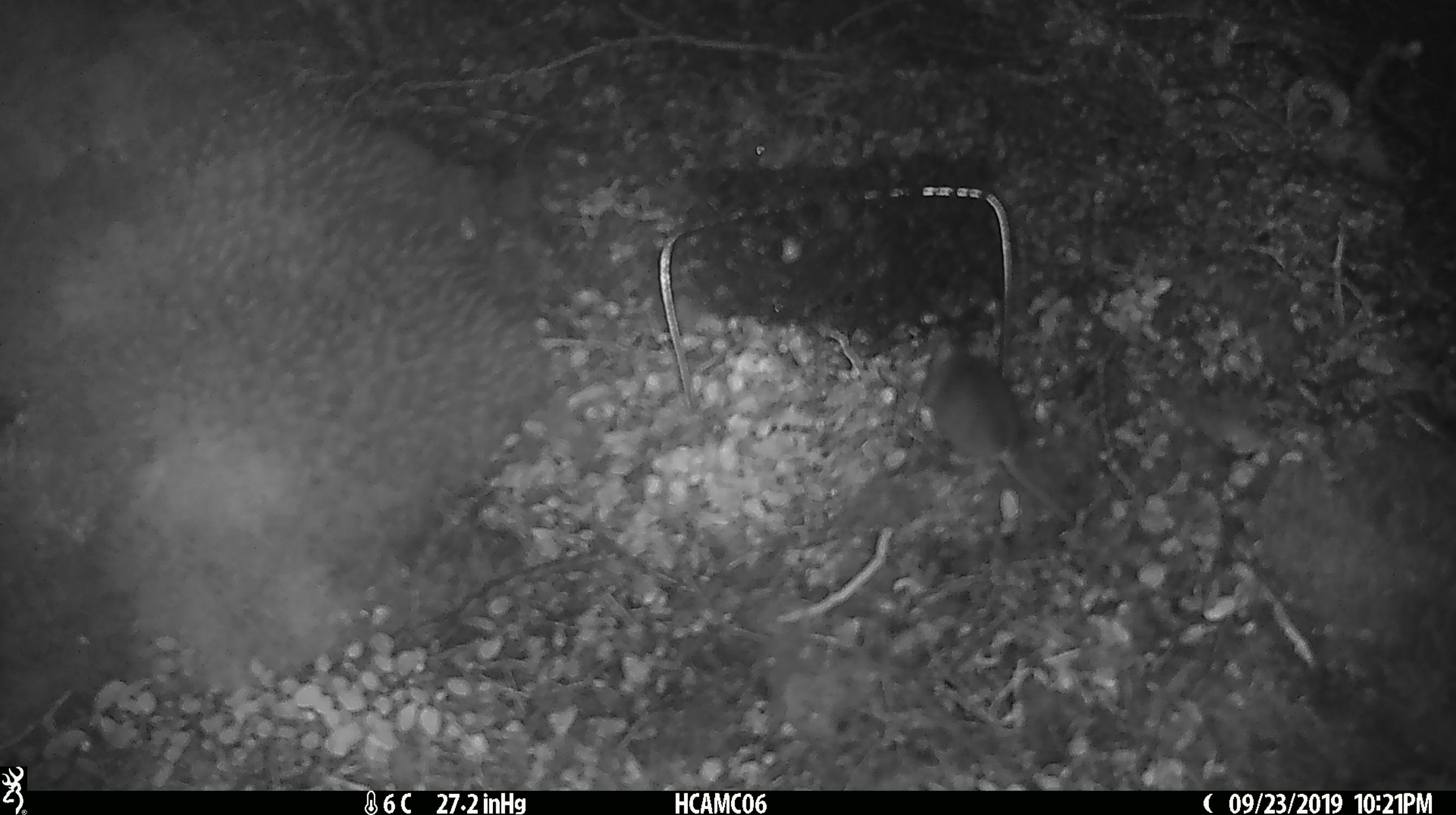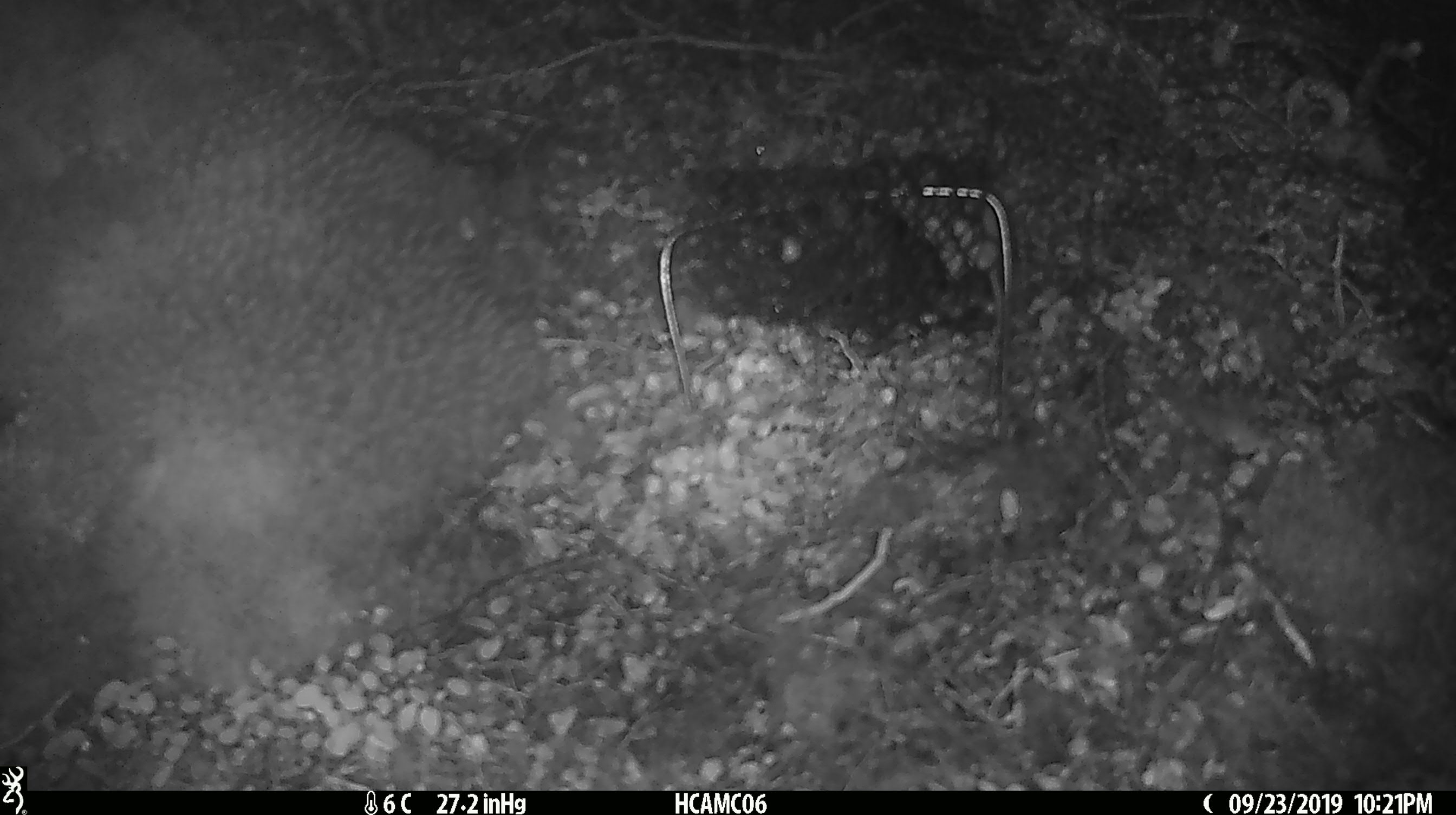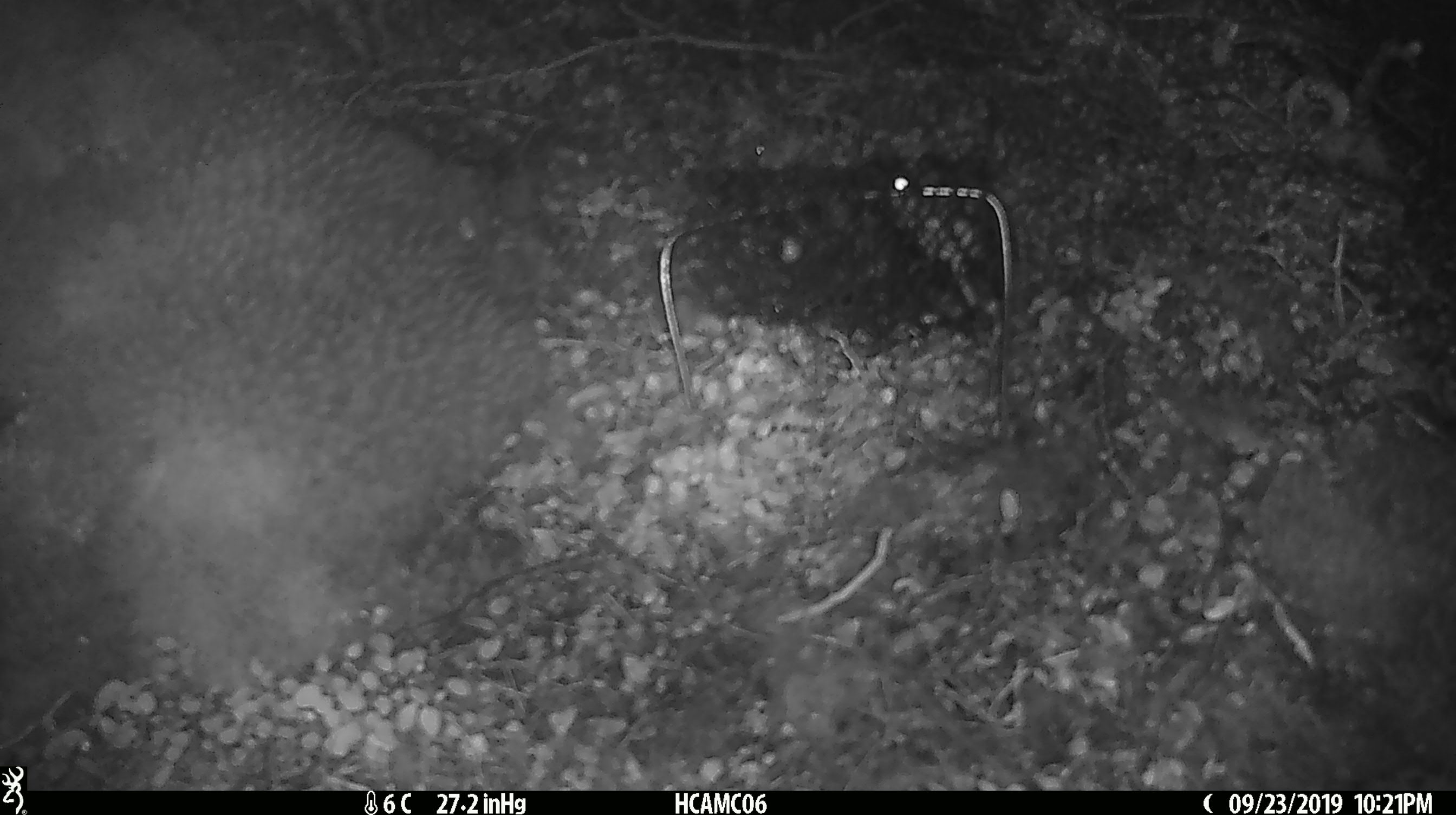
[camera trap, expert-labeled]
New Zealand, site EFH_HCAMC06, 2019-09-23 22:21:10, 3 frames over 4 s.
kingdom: Animalia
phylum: Chordata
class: Mammalia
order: Rodentia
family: Muridae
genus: Mus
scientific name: Mus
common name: mouse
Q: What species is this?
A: Mouse (Mus).